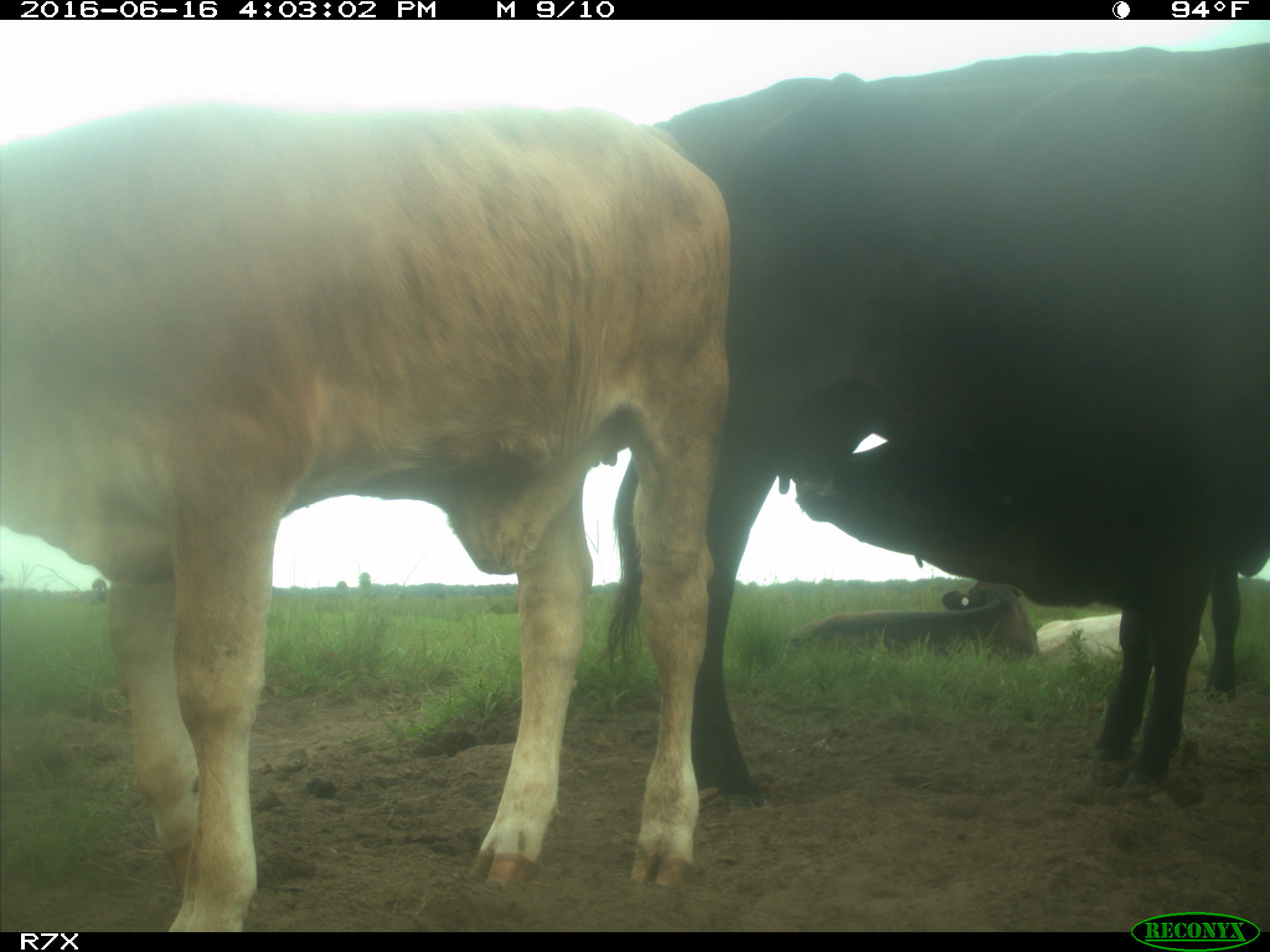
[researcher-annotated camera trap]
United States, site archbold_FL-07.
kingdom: Animalia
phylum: Chordata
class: Mammalia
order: Artiodactyla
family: Bovidae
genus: Bos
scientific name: Bos taurus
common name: domestic cow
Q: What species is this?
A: Bos taurus (domestic cow).